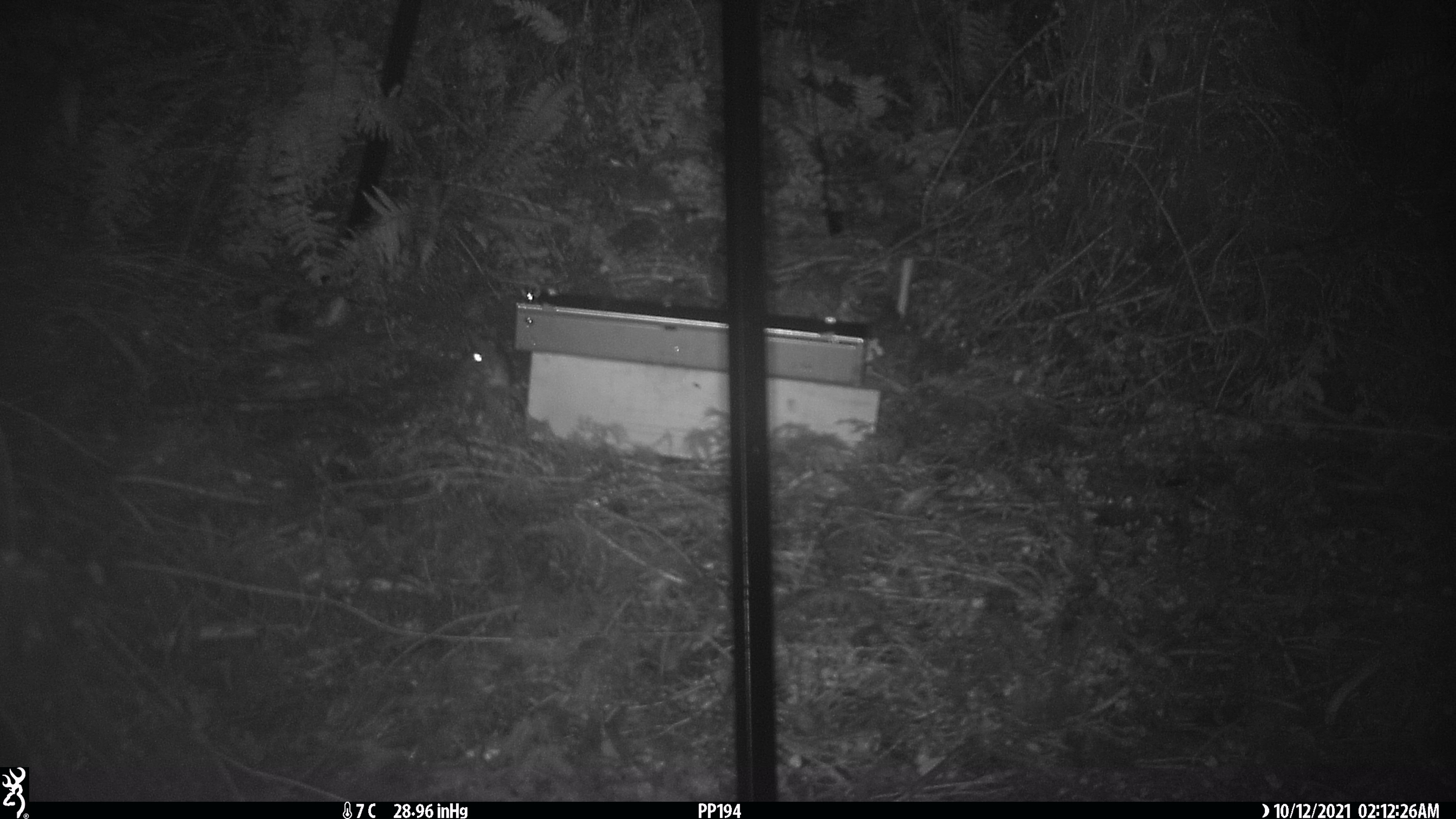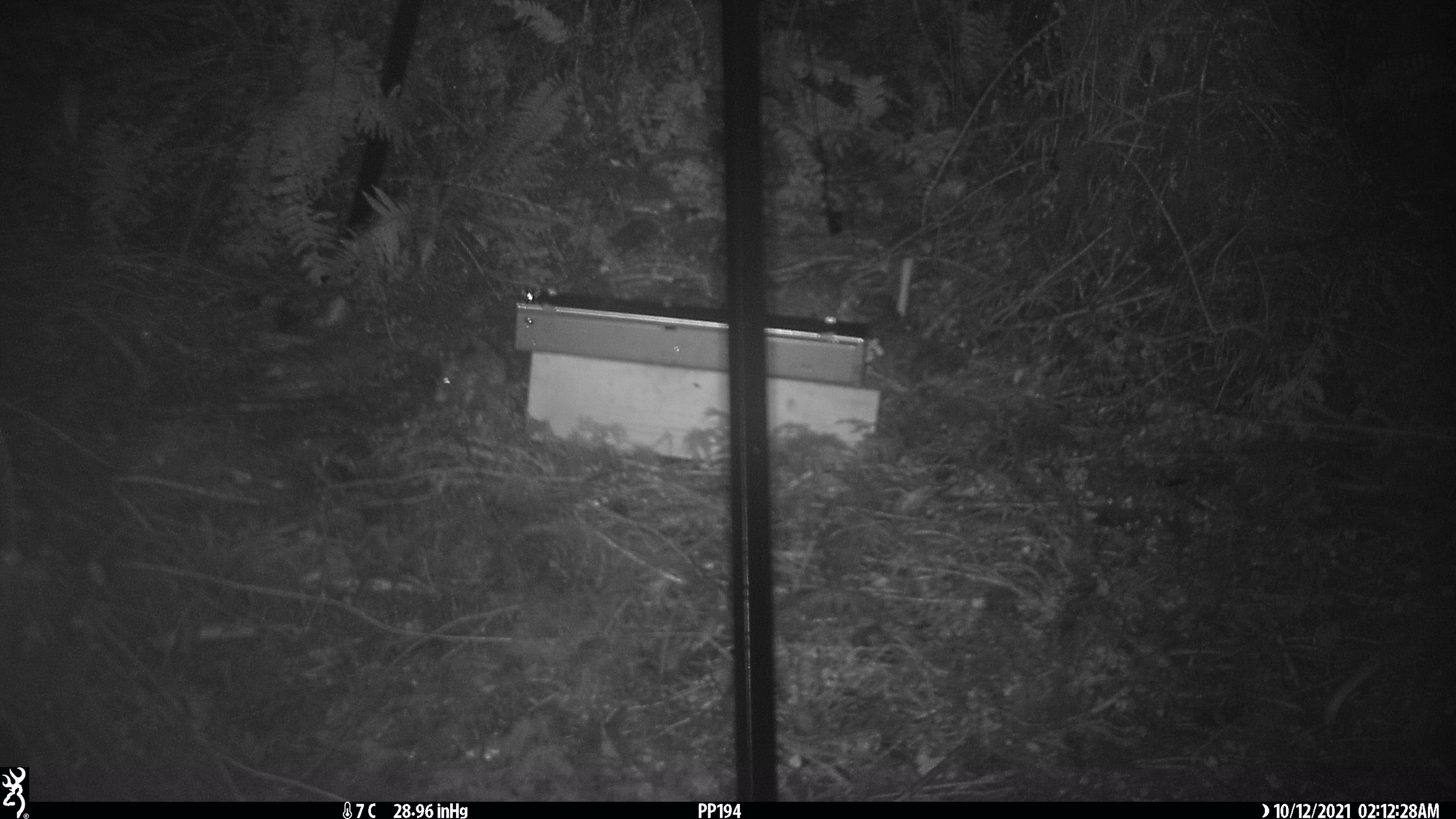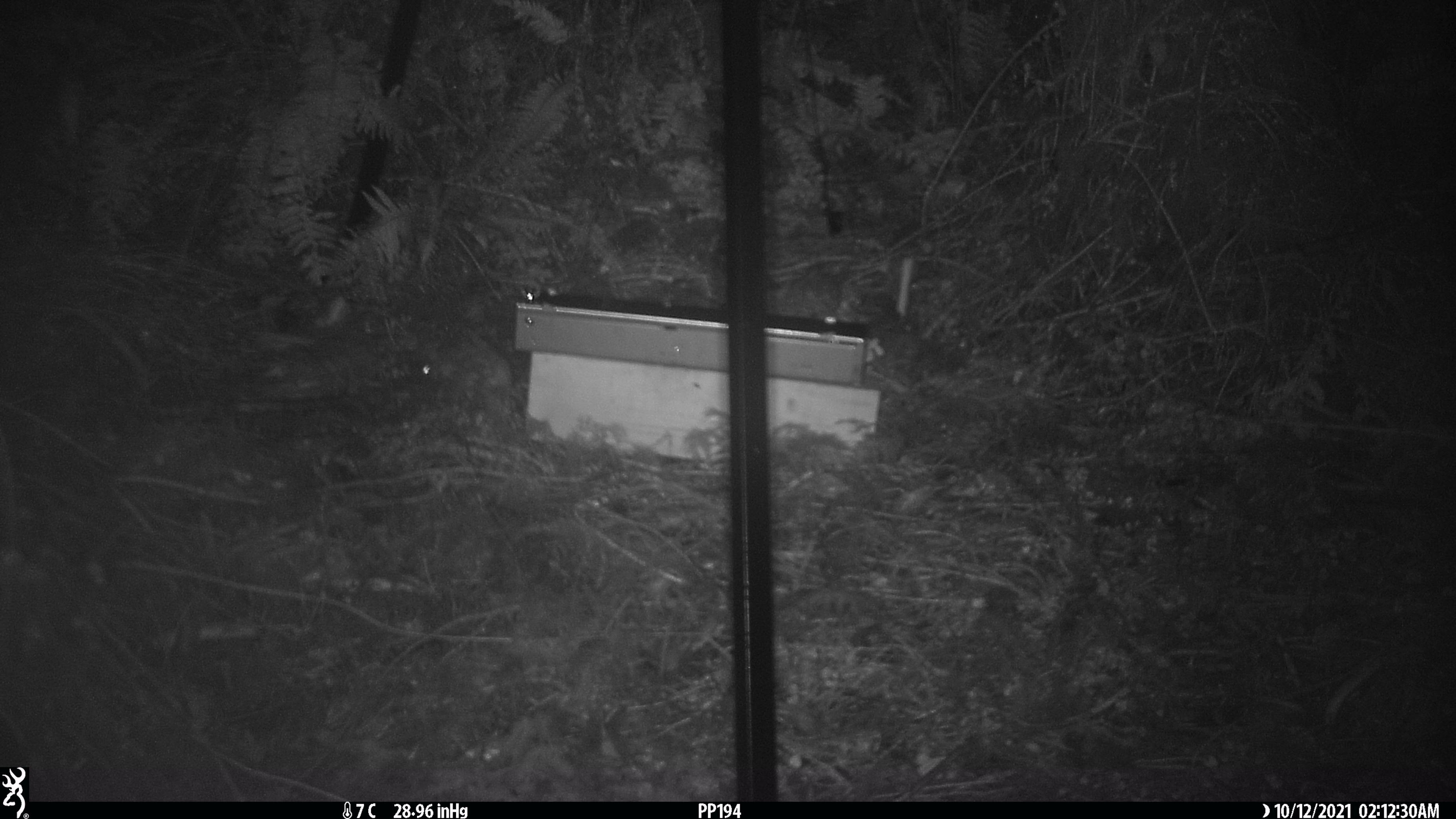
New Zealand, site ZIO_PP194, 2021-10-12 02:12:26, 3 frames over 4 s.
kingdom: Animalia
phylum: Chordata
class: Mammalia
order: Rodentia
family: Muridae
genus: Rattus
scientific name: Rattus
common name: rat